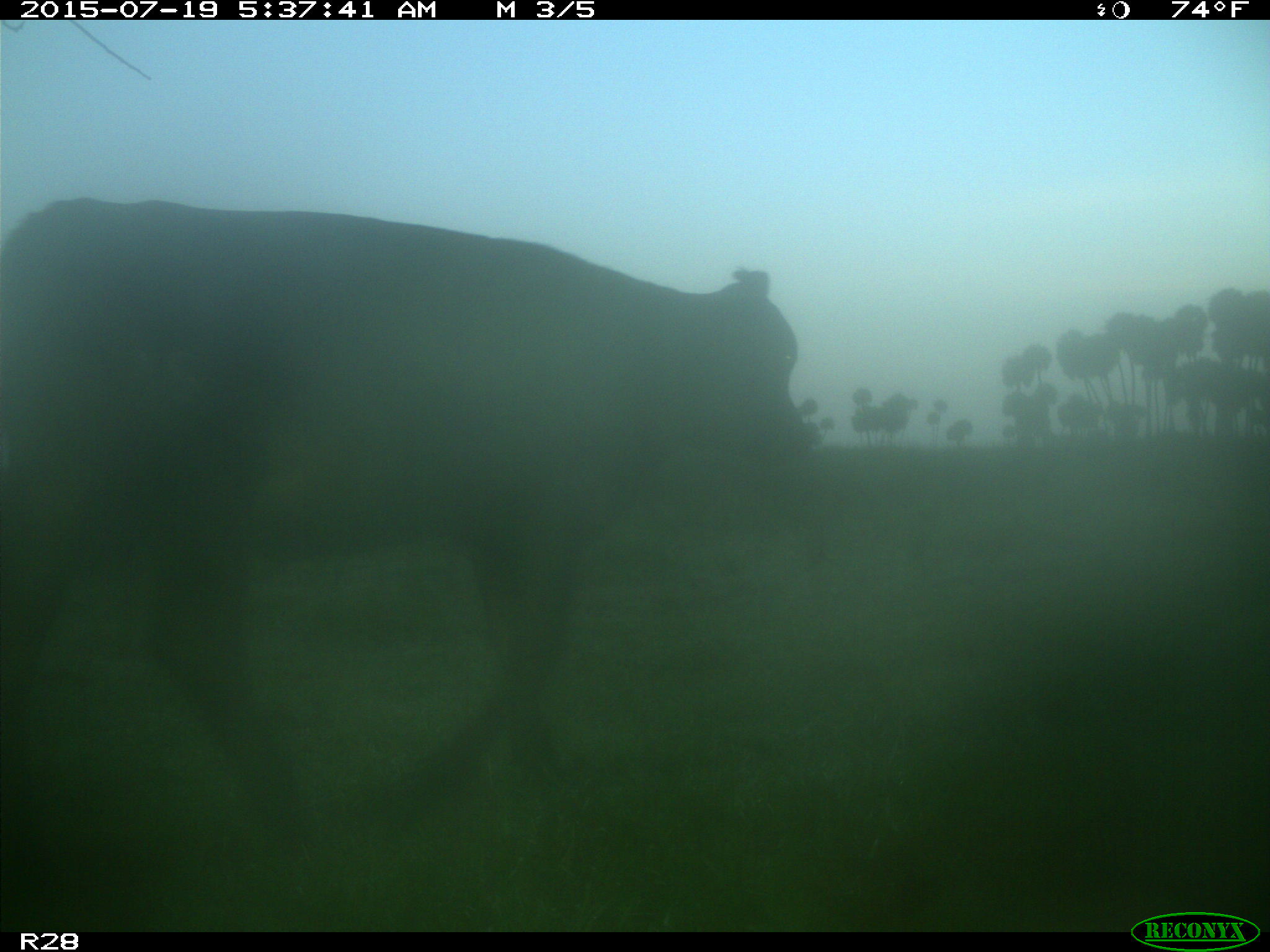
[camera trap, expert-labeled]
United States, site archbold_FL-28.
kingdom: Animalia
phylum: Chordata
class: Mammalia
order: Artiodactyla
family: Bovidae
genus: Bos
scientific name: Bos taurus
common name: domestic cow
Bos taurus (domestic cow).